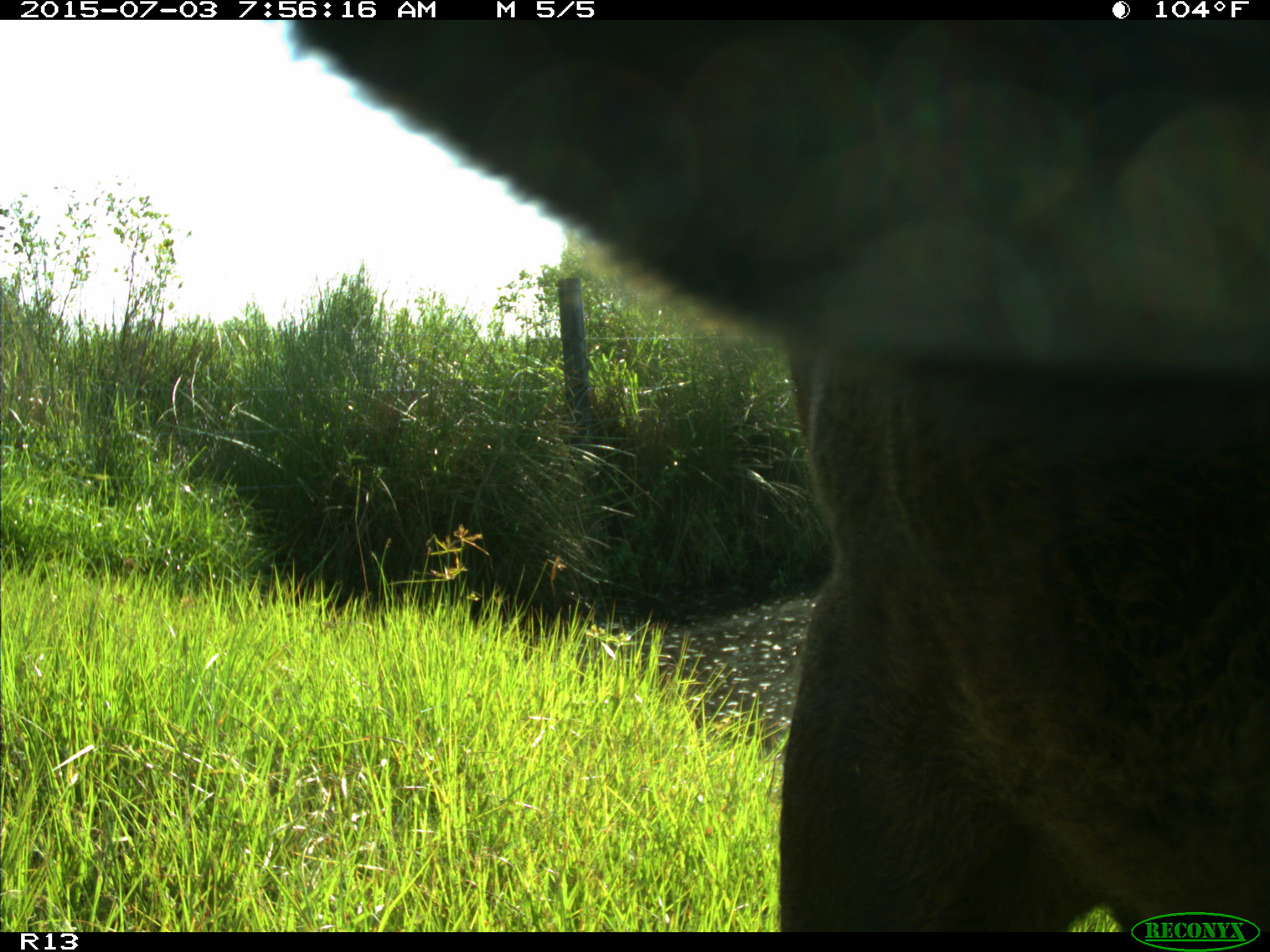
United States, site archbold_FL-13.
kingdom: Animalia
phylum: Chordata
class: Mammalia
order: Artiodactyla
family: Bovidae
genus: Bos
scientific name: Bos taurus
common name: domestic cow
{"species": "Bos taurus (domestic cow)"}